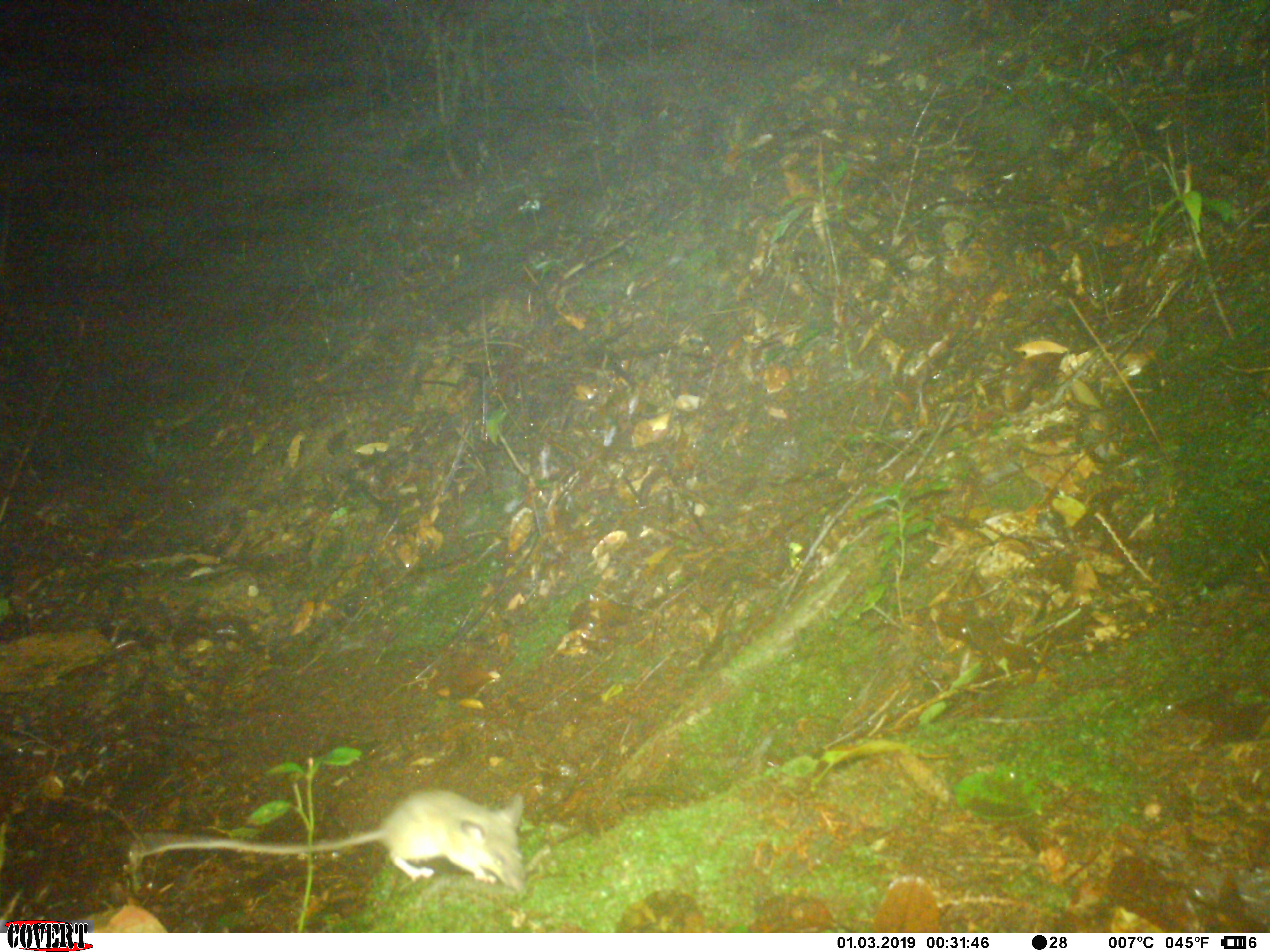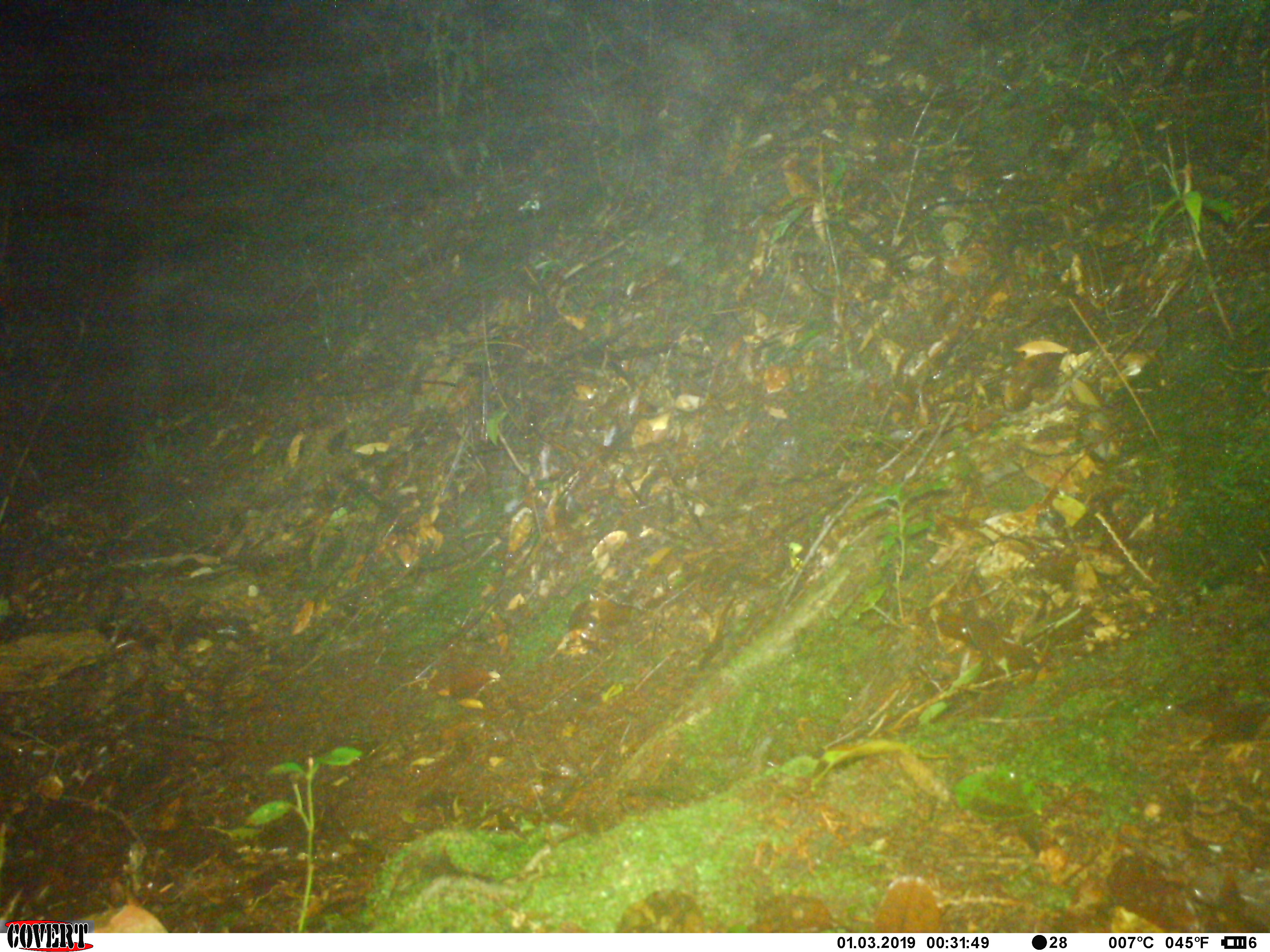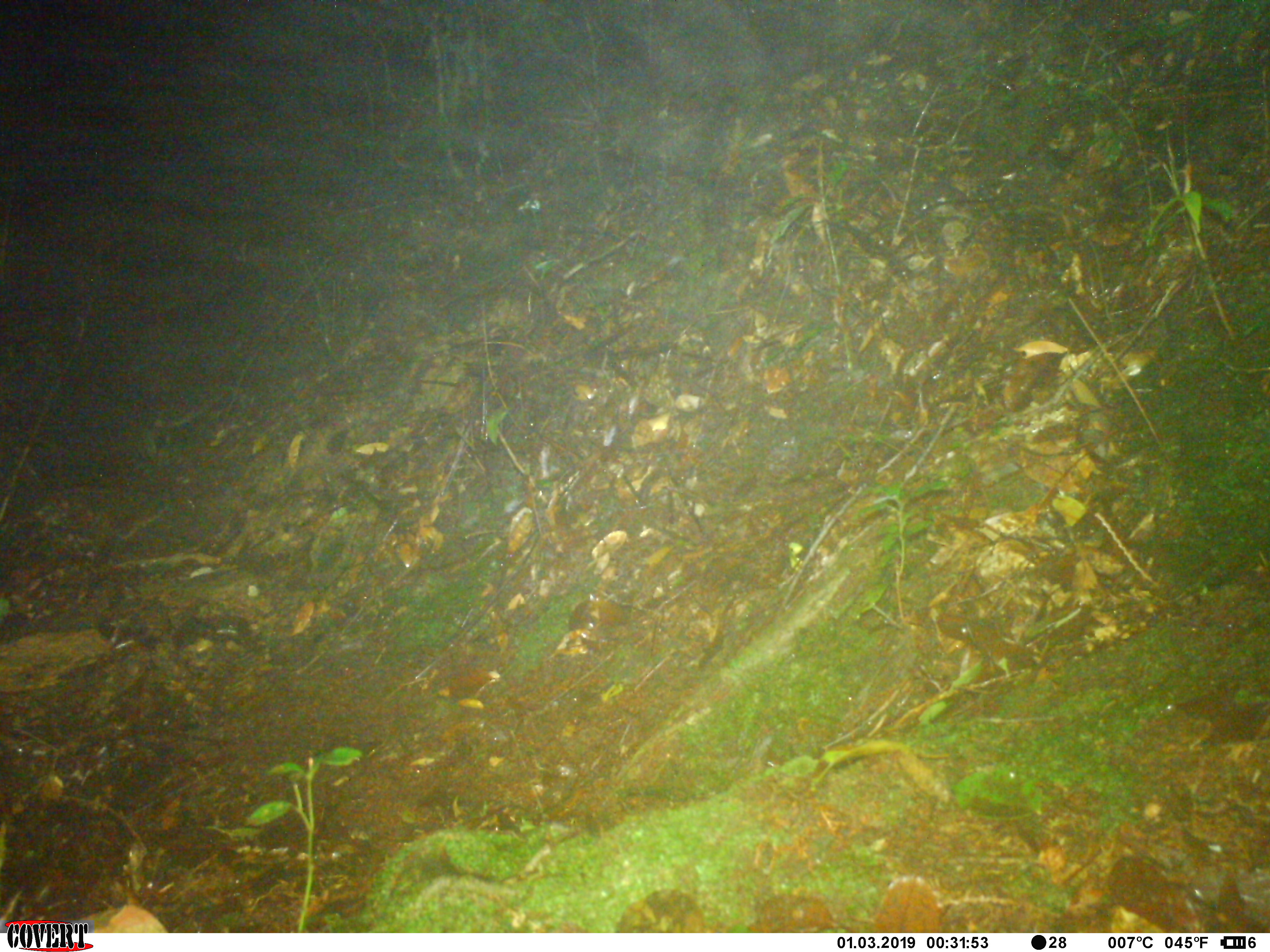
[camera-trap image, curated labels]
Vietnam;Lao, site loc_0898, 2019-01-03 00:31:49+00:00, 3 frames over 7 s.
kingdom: Animalia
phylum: Chordata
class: Mammalia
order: Rodentia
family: Muridae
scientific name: Muridae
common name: old-world mice and rats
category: unidentified murid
Unidentified murid (old-world mice and rats) (Muridae). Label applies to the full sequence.